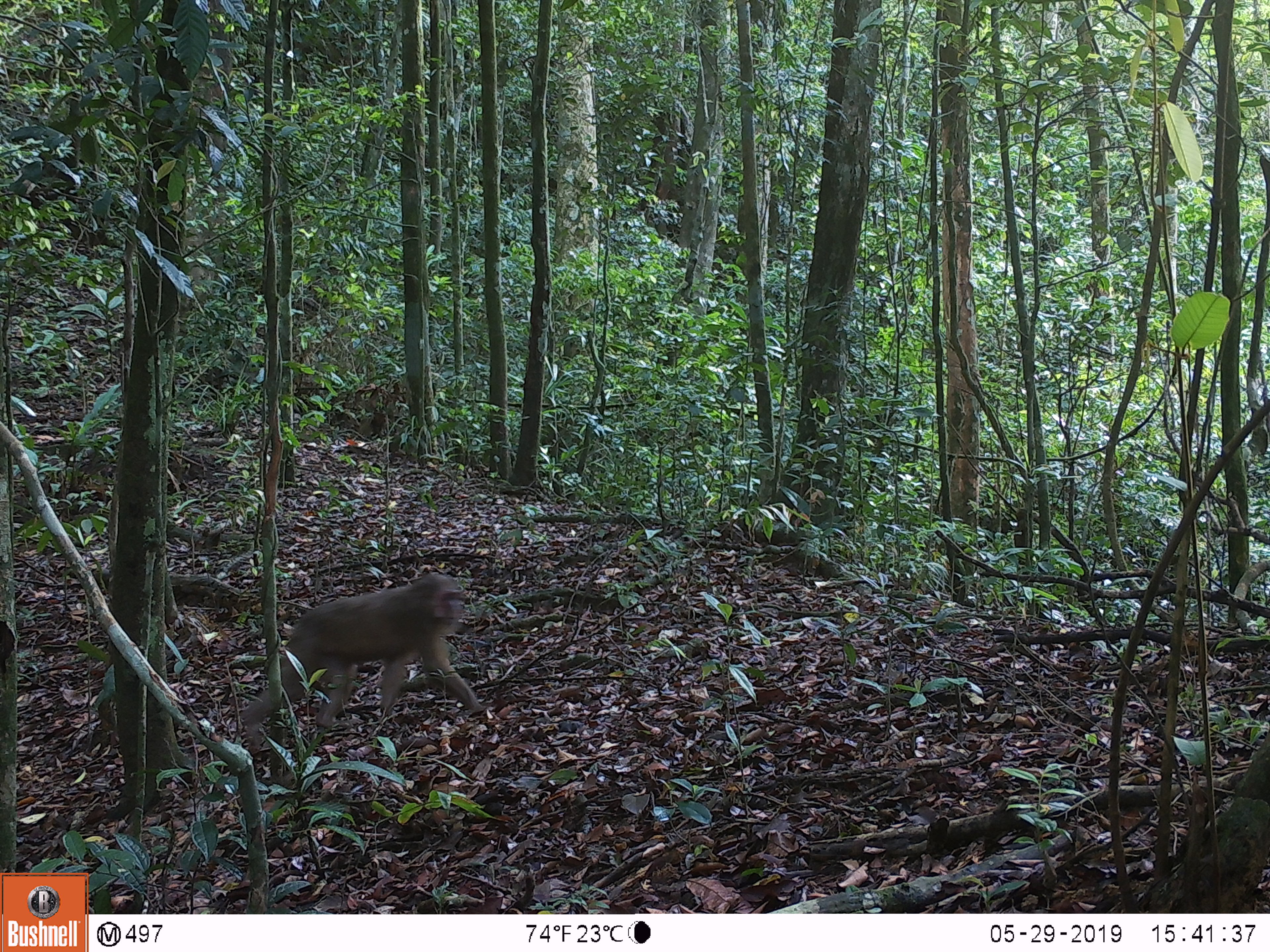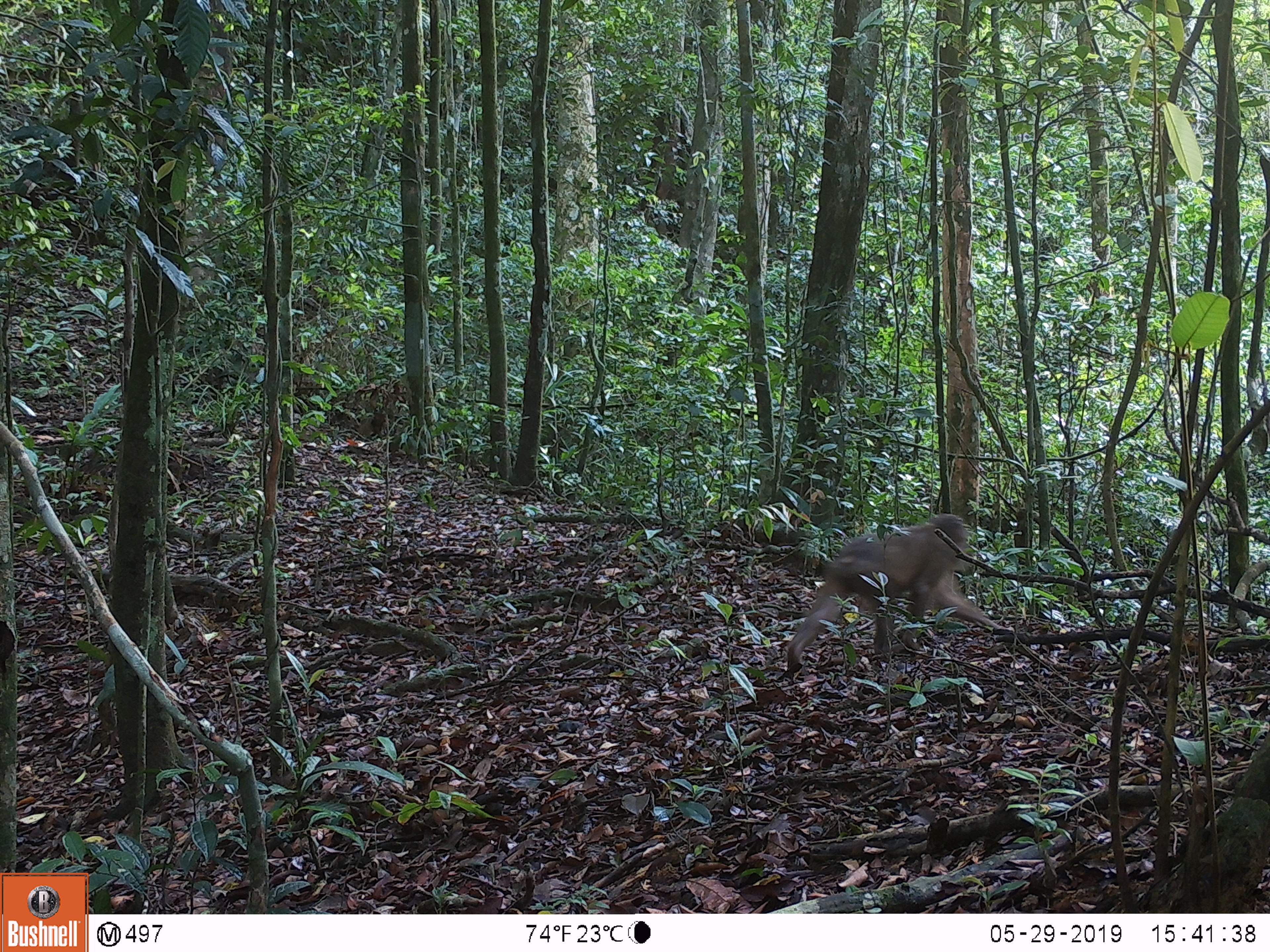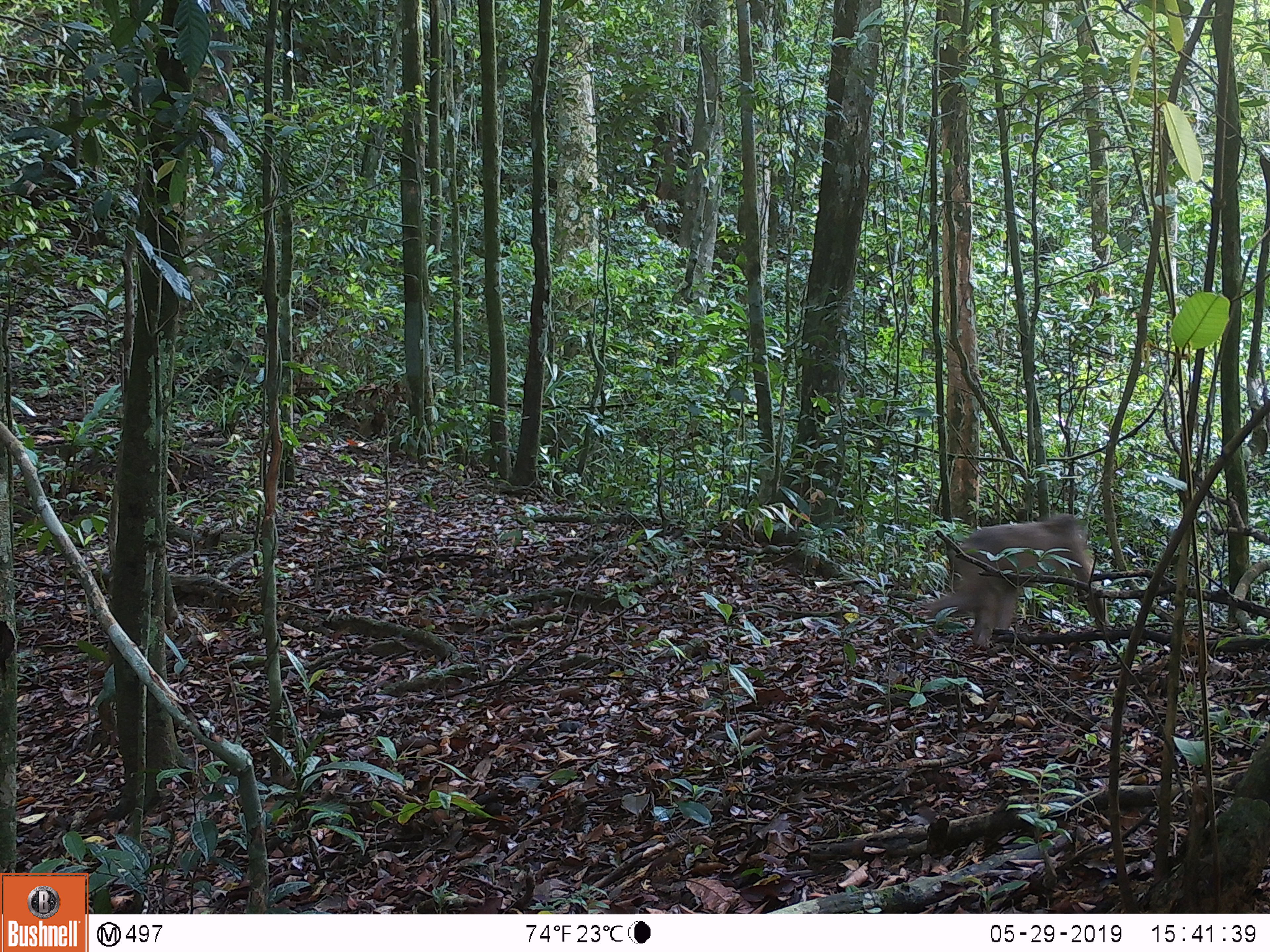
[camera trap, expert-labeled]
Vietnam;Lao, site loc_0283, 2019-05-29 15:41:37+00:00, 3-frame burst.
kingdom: Animalia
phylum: Chordata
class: Mammalia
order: Primates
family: Cercopithecidae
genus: Macaca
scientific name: Macaca arctoides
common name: stump-tailed macaque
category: stump tailed macaque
Stump tailed macaque (stump-tailed macaque) (Macaca arctoides). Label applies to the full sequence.